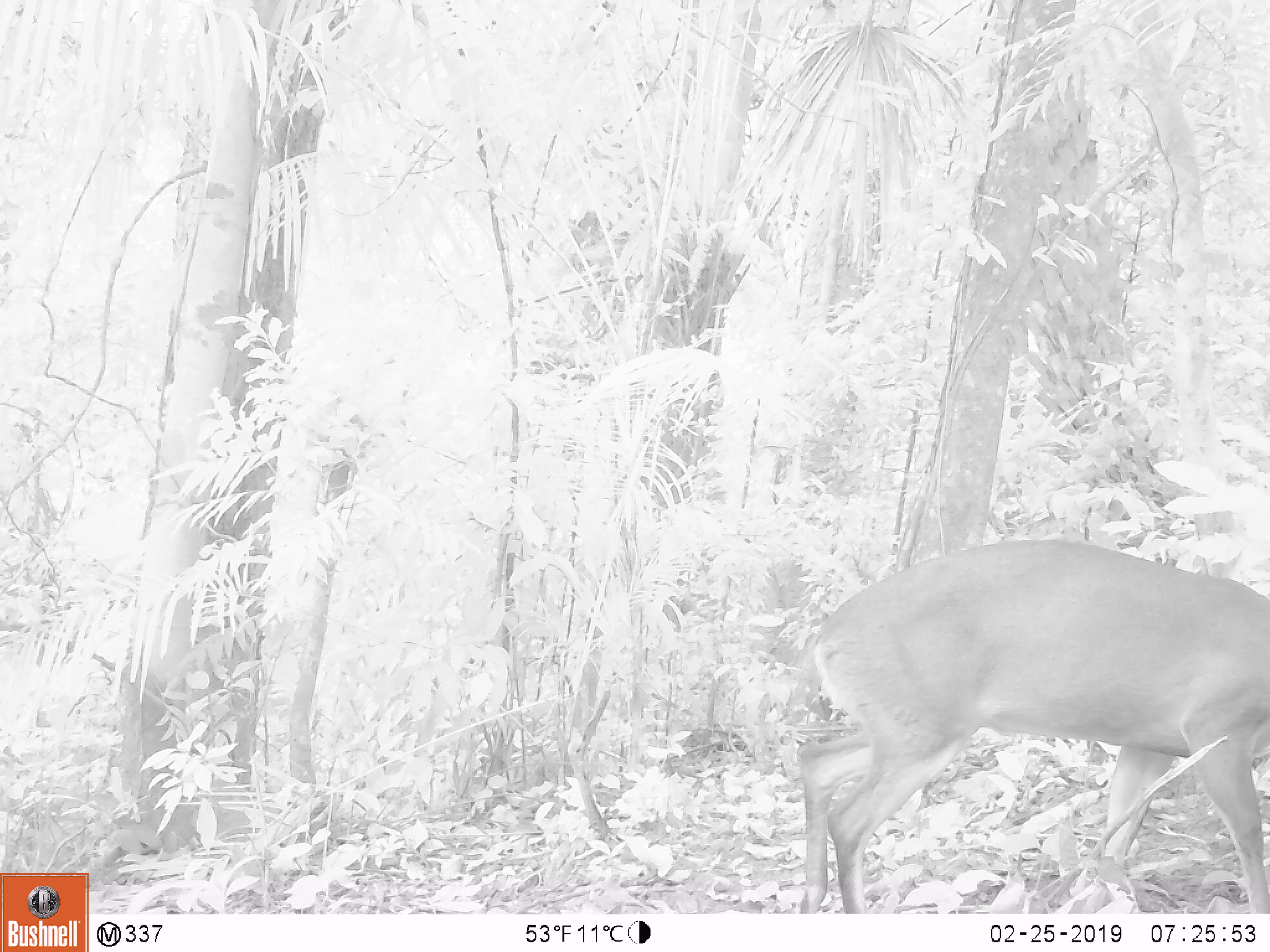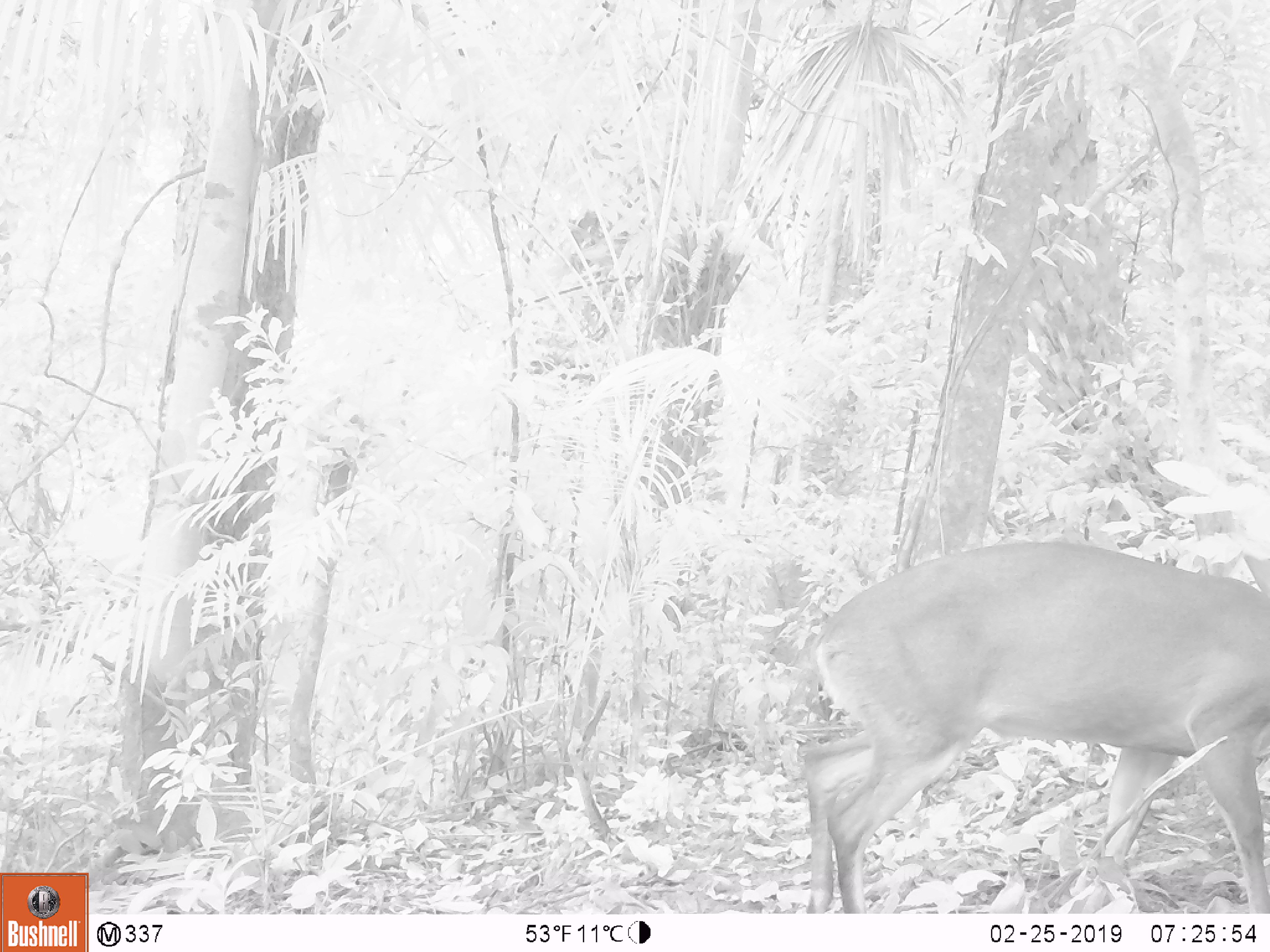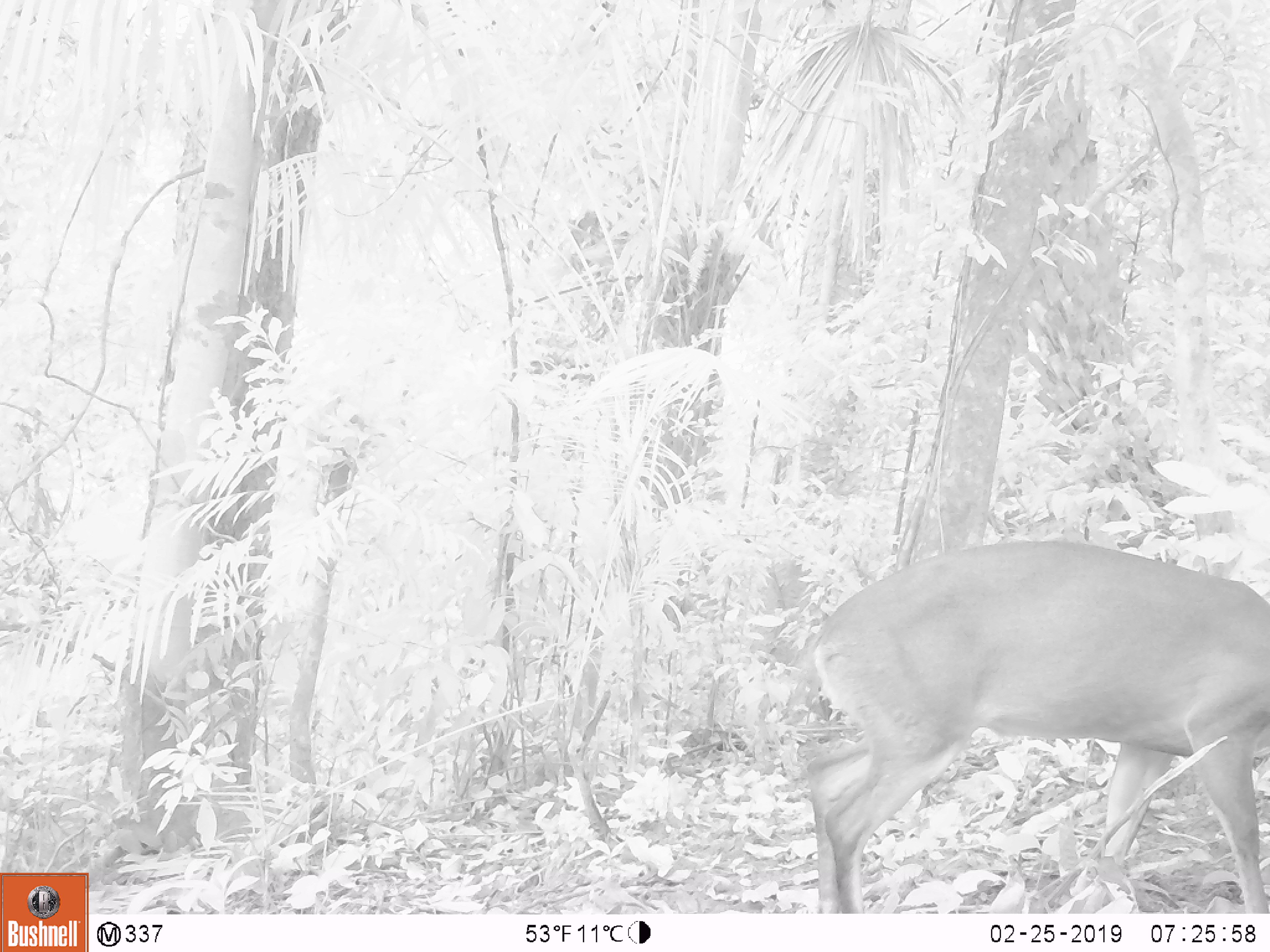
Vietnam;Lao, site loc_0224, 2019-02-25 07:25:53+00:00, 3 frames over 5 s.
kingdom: Animalia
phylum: Chordata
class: Mammalia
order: Artiodactyla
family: Cervidae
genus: Muntiacus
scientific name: Muntiacus vuquangensis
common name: large-antlered muntjac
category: large antlered muntjac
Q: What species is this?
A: Large antlered muntjac (large-antlered muntjac) (Muntiacus vuquangensis).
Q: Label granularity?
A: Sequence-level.